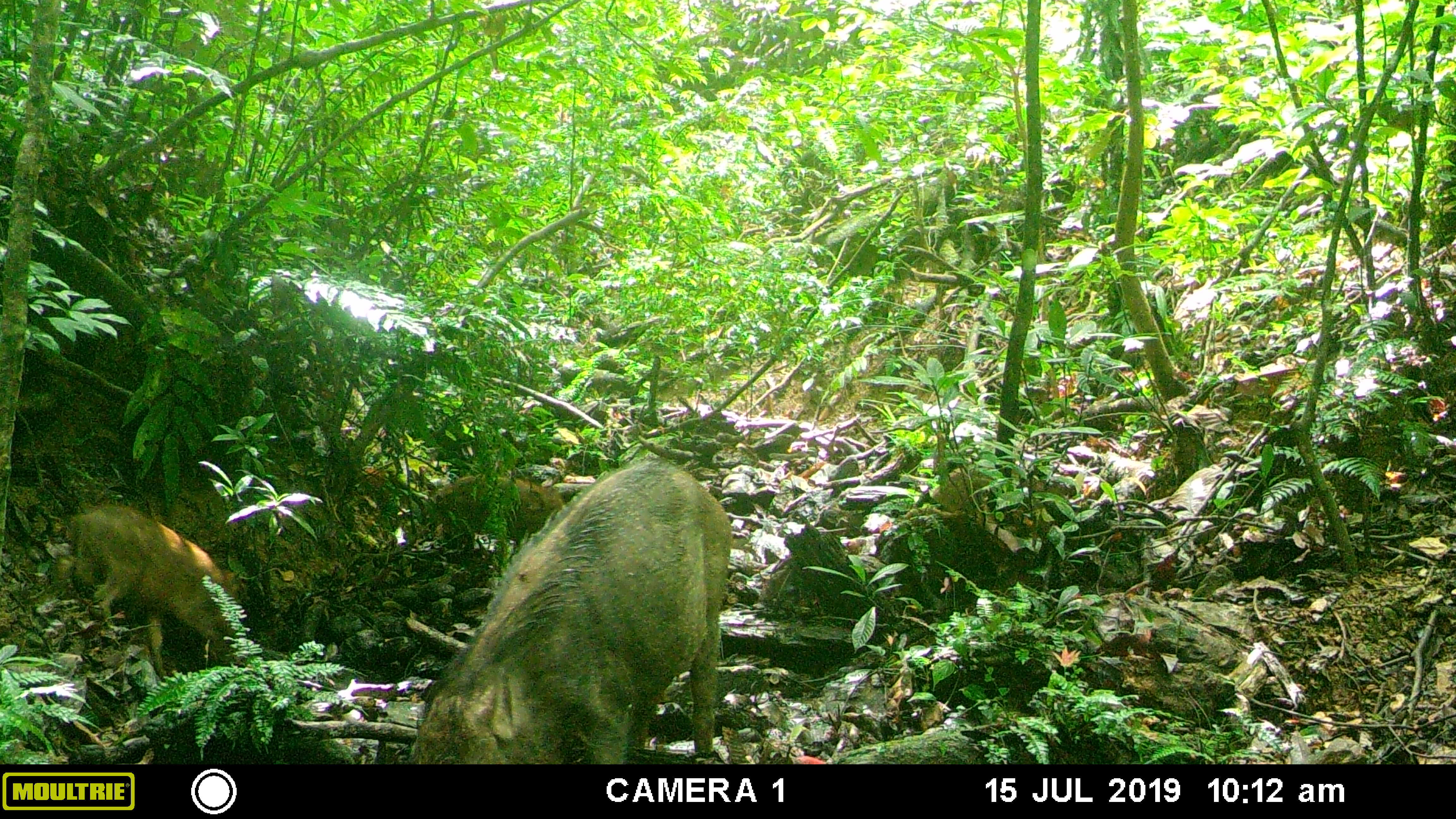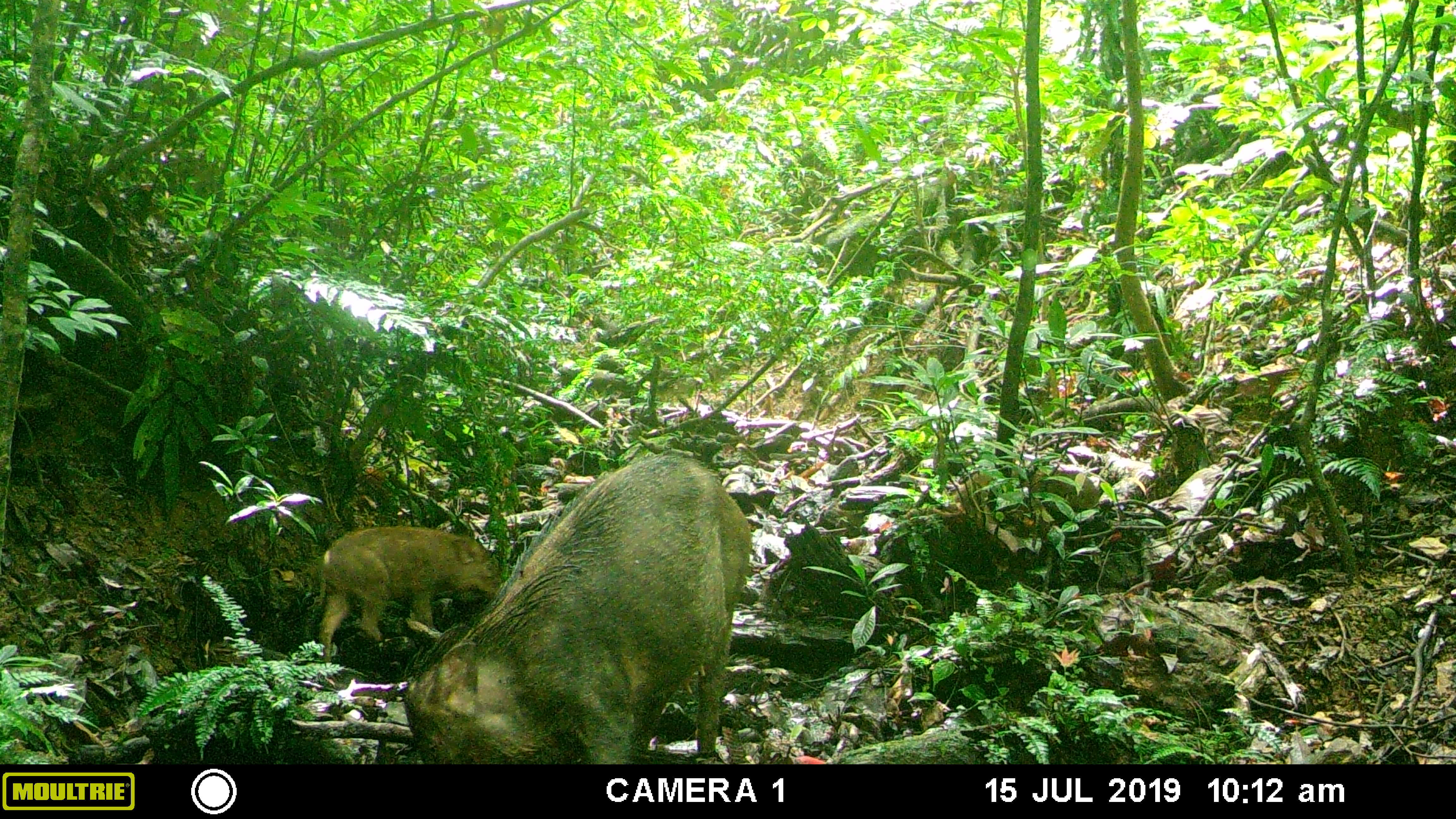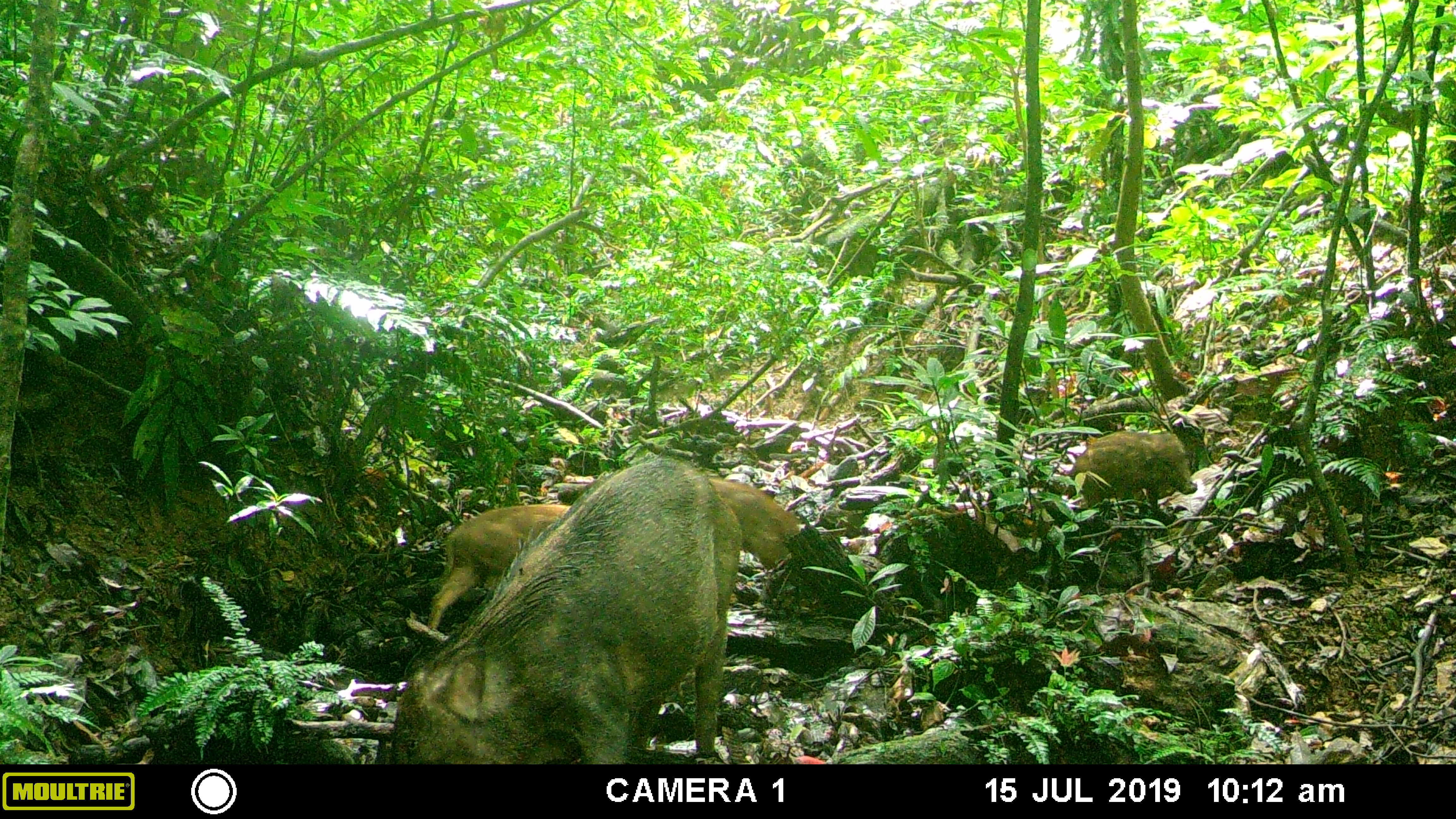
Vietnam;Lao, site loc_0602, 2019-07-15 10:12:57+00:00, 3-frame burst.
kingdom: Animalia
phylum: Chordata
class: Mammalia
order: Artiodactyla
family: Suidae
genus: Sus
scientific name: Sus scrofa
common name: eurasian wild pig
Eurasian wild pig (Sus scrofa). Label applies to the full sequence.